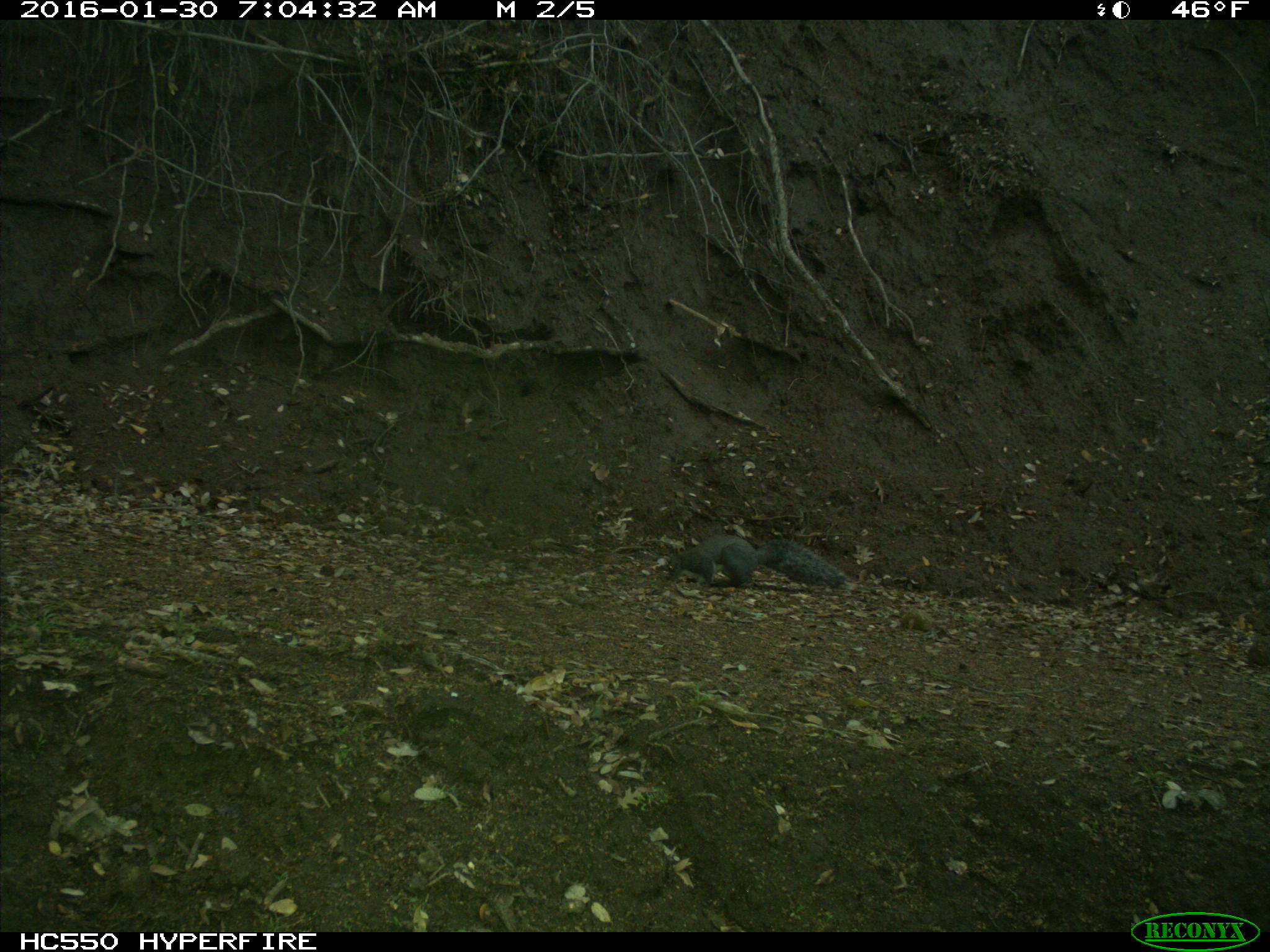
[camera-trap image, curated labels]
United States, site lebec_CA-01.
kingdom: Animalia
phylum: Chordata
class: Mammalia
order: Rodentia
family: Sciuridae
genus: Sciurus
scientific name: Sciurus carolinensis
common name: eastern gray squirrel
Sciurus carolinensis (eastern gray squirrel).